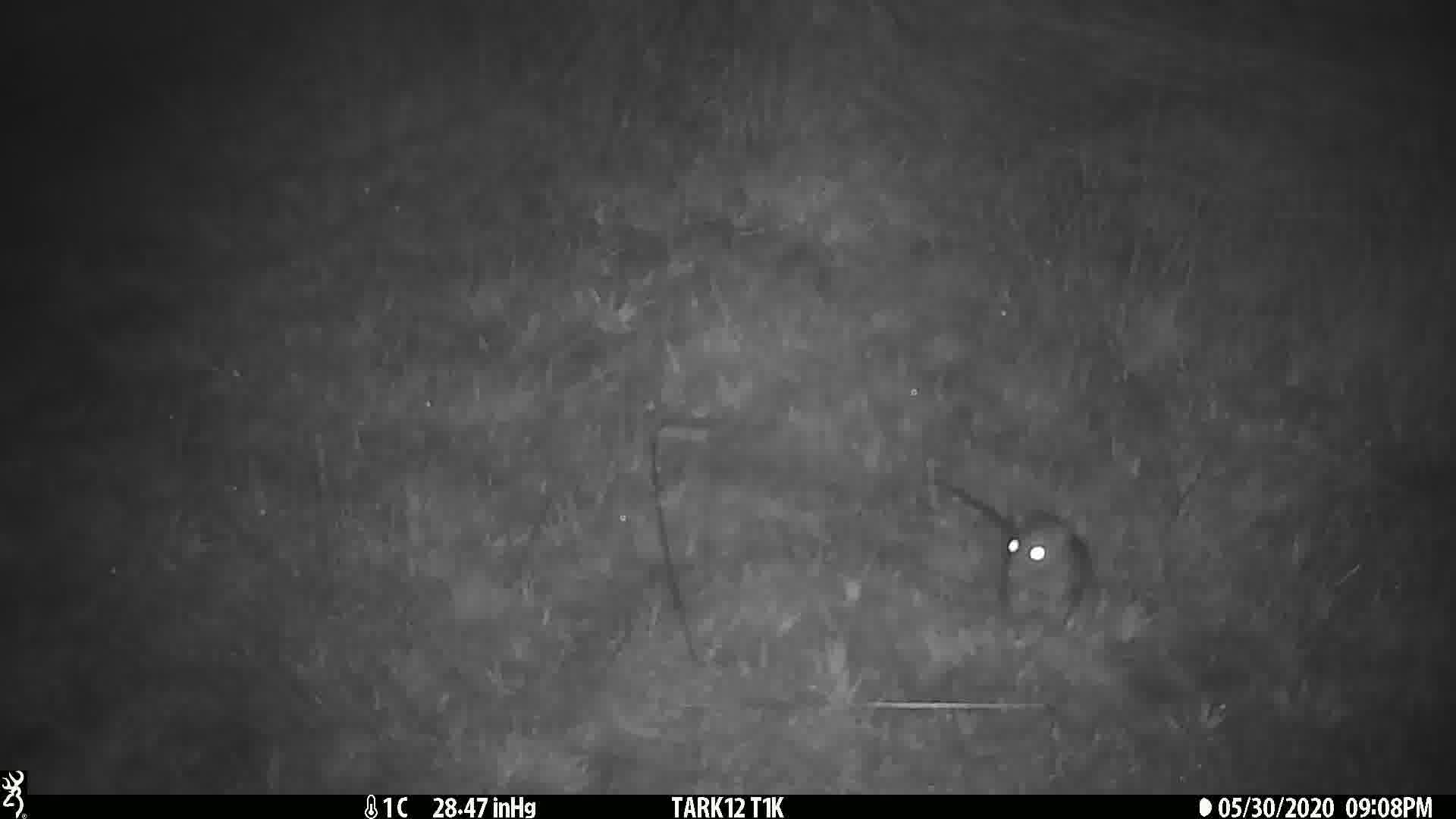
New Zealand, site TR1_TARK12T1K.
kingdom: Animalia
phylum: Chordata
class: Mammalia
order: Rodentia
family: Muridae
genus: Rattus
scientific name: Rattus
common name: rat